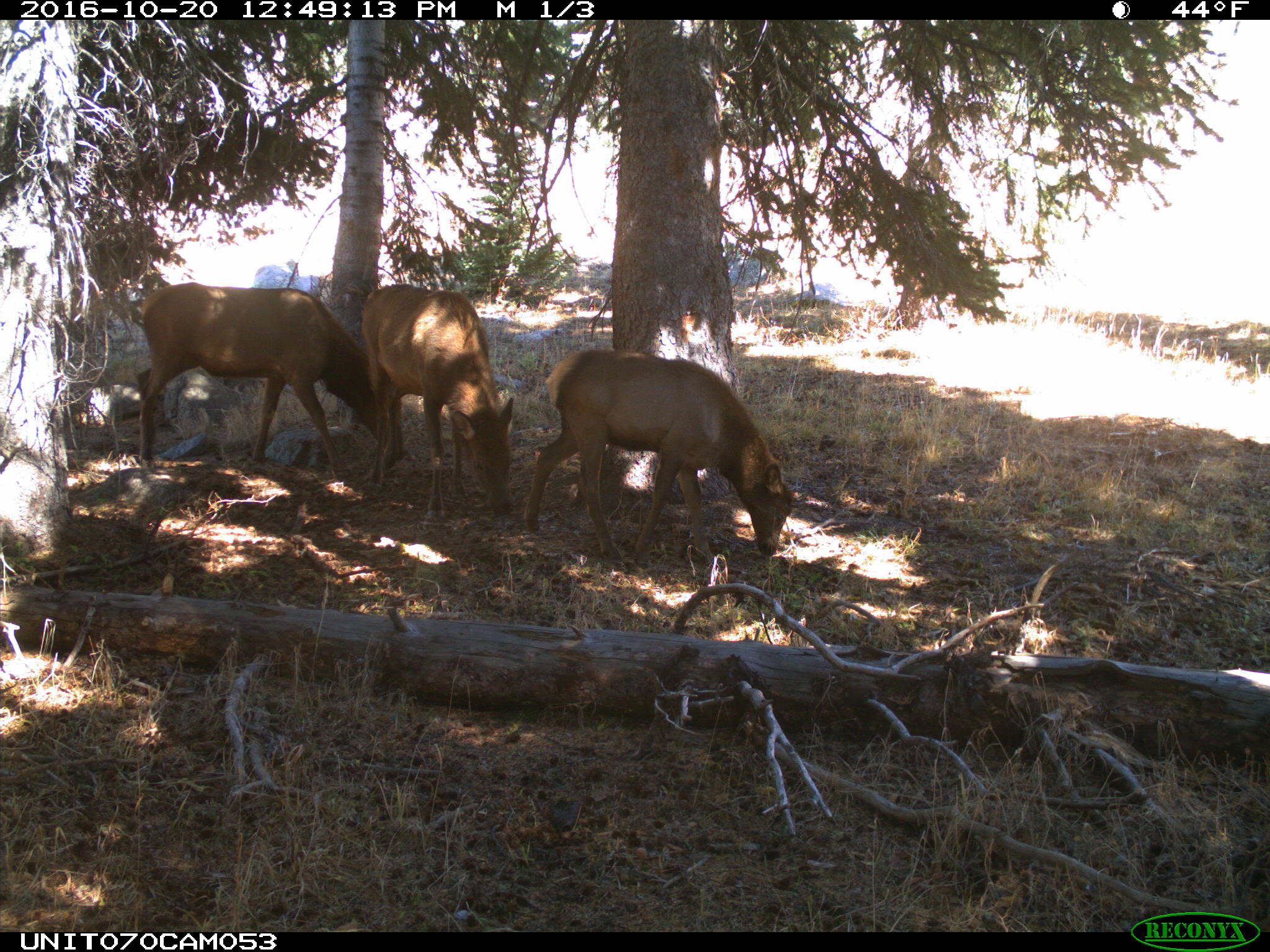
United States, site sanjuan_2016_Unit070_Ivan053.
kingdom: Animalia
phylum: Chordata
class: Mammalia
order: Artiodactyla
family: Cervidae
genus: Cervus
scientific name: Cervus elaphus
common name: red deer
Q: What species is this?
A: Cervus elaphus (red deer).